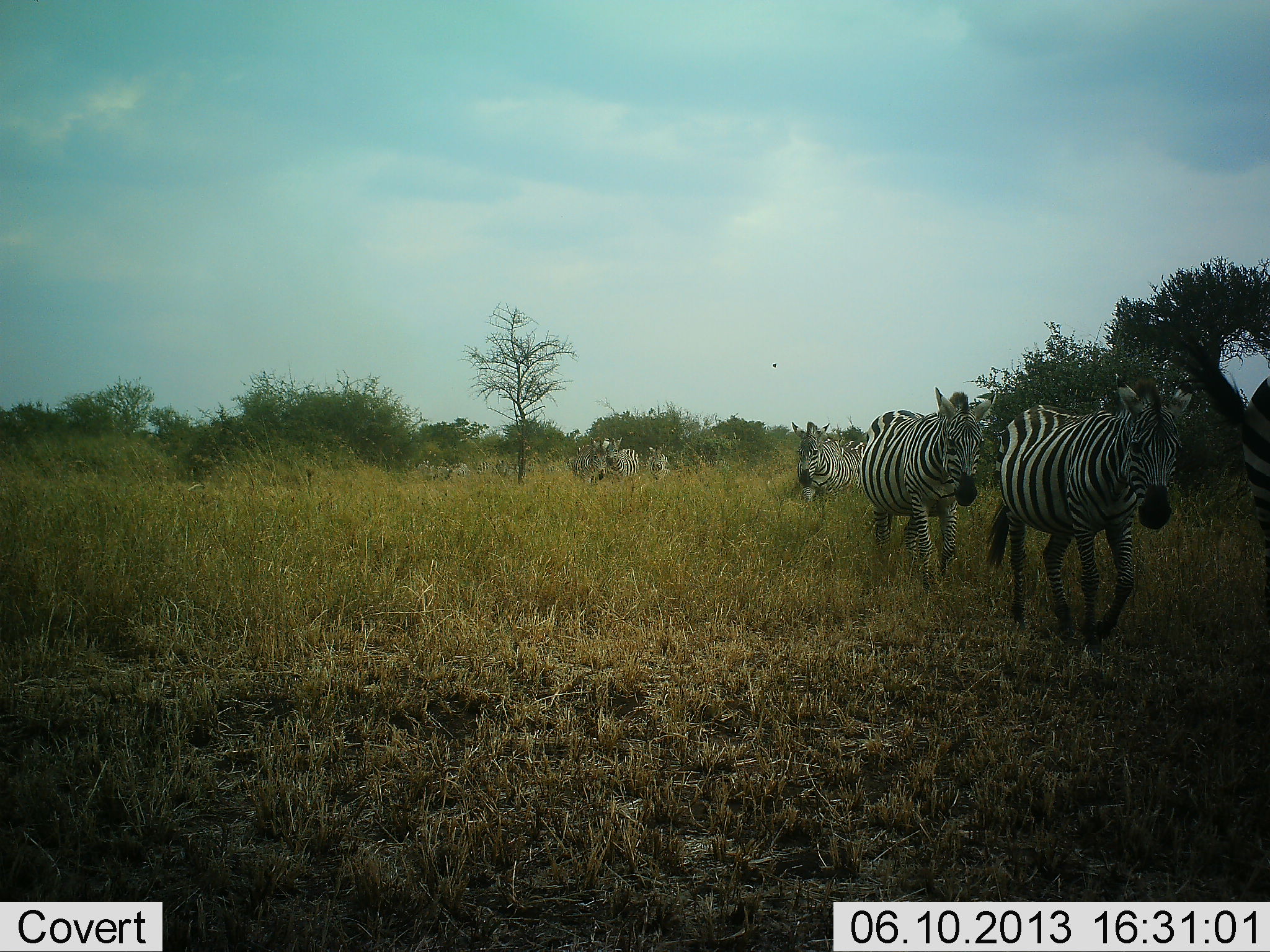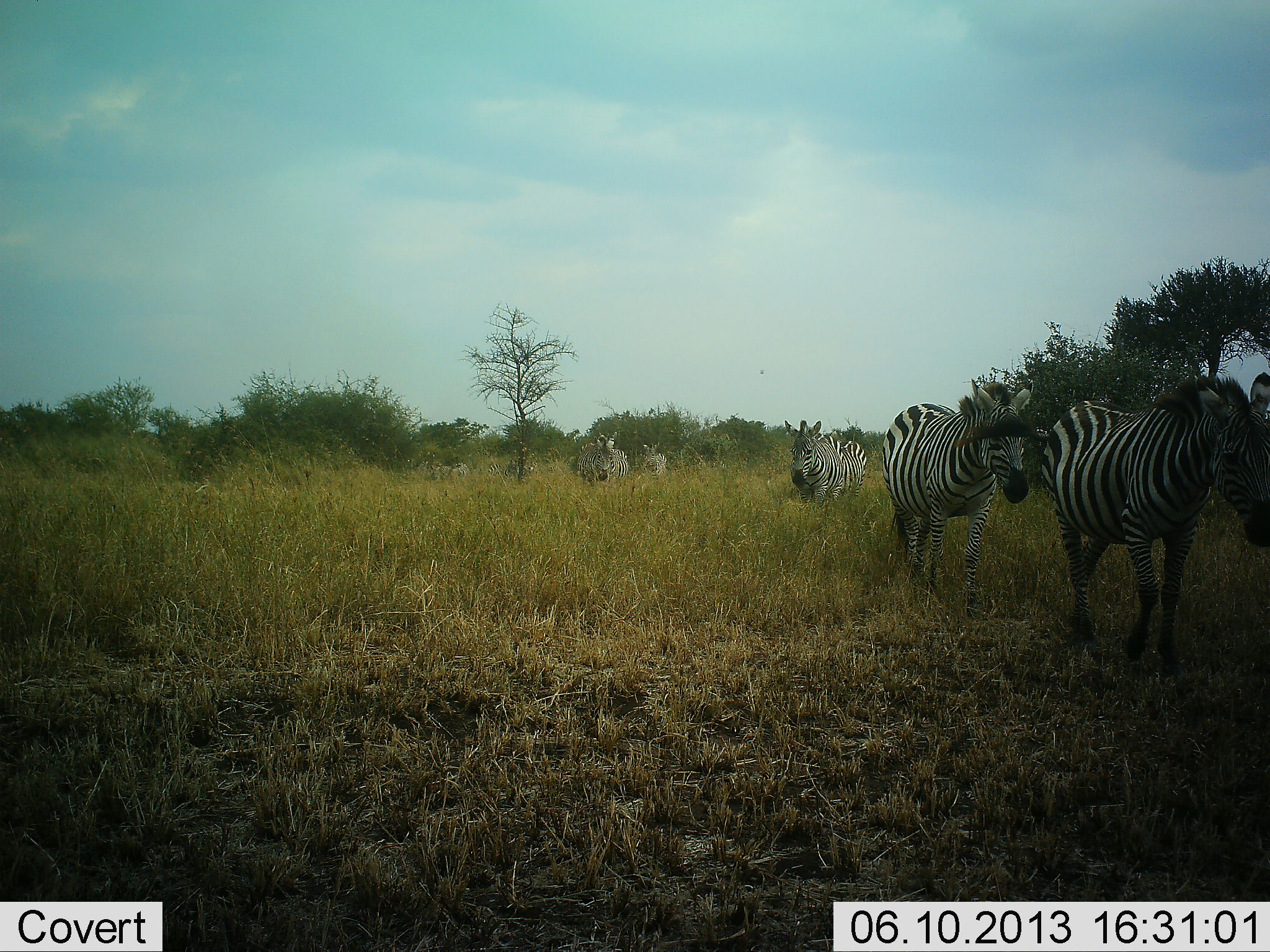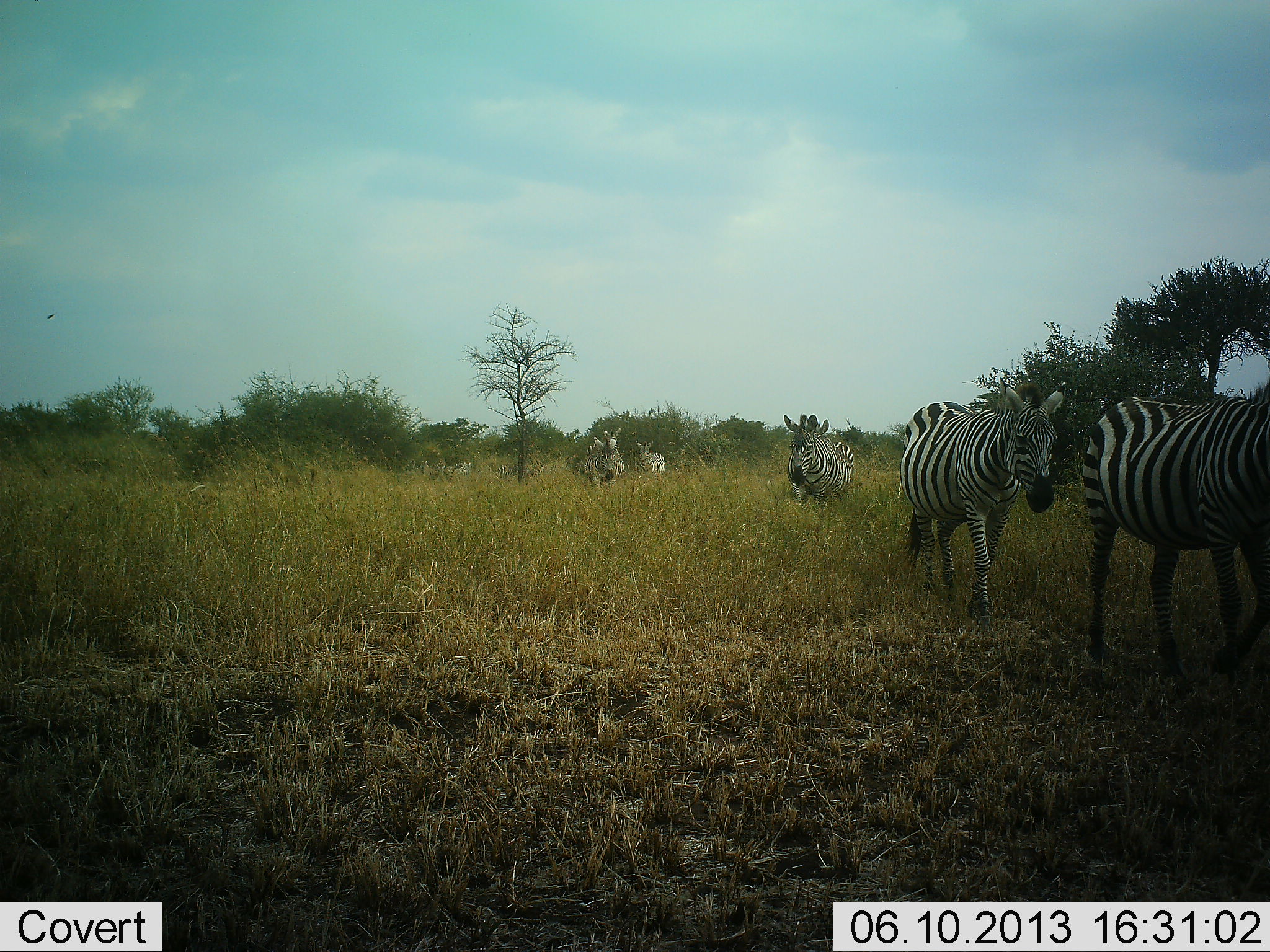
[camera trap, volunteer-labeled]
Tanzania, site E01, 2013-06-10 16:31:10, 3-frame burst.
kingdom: Animalia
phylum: Chordata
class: Mammalia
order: Perissodactyla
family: Equidae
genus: Equus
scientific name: Equus quagga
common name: plains zebra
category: zebra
Zebra (plains zebra) (Equus quagga), count 8. Behavior (volunteer vote fractions): standing 0%, resting 0%, moving 100%, interacting 0%. Young present (vote fraction): 0%. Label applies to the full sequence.